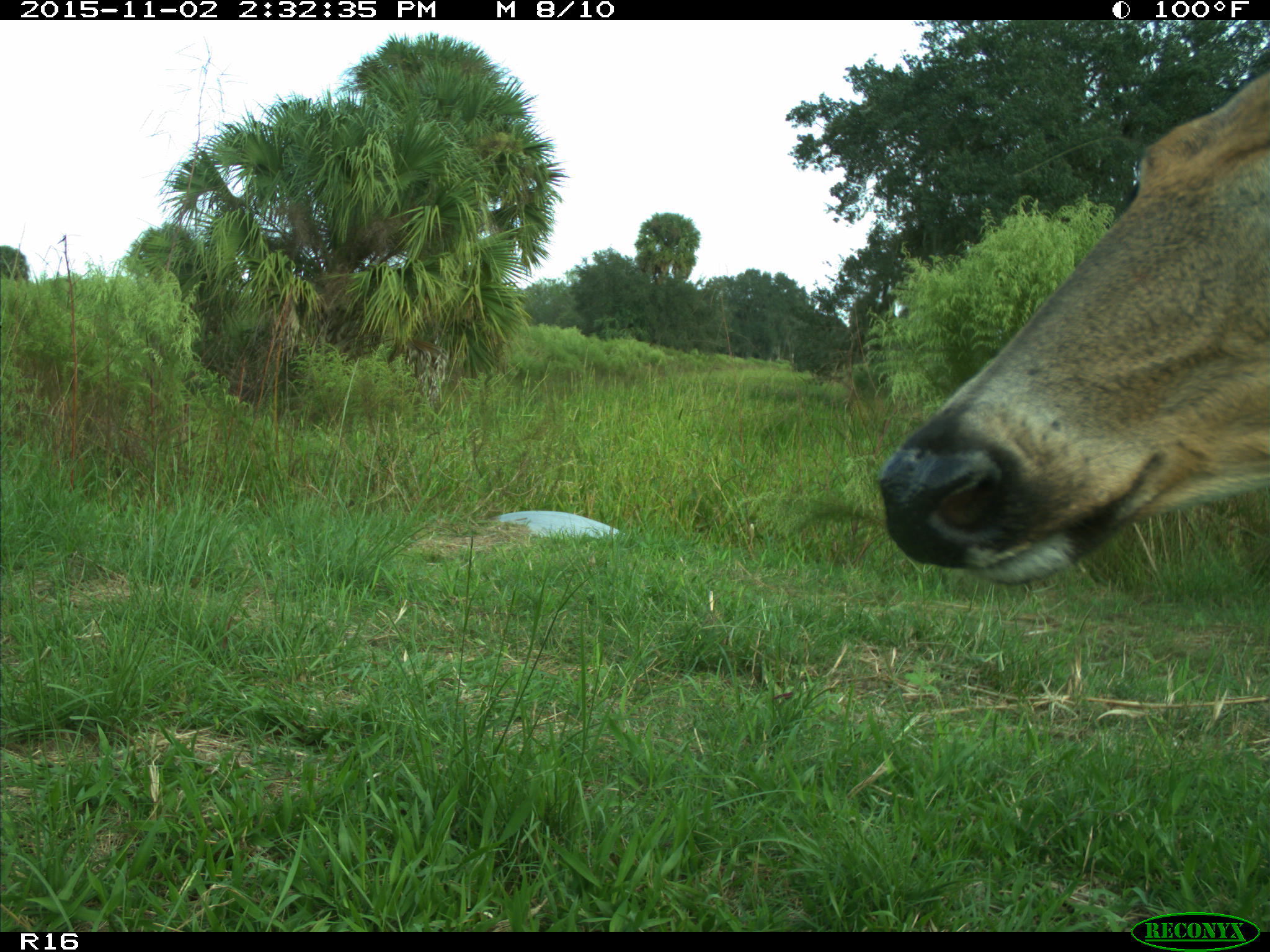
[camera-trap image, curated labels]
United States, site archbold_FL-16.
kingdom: Animalia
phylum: Chordata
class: Mammalia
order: Artiodactyla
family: Cervidae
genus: Odocoileus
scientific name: Odocoileus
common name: deer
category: unidentified deer